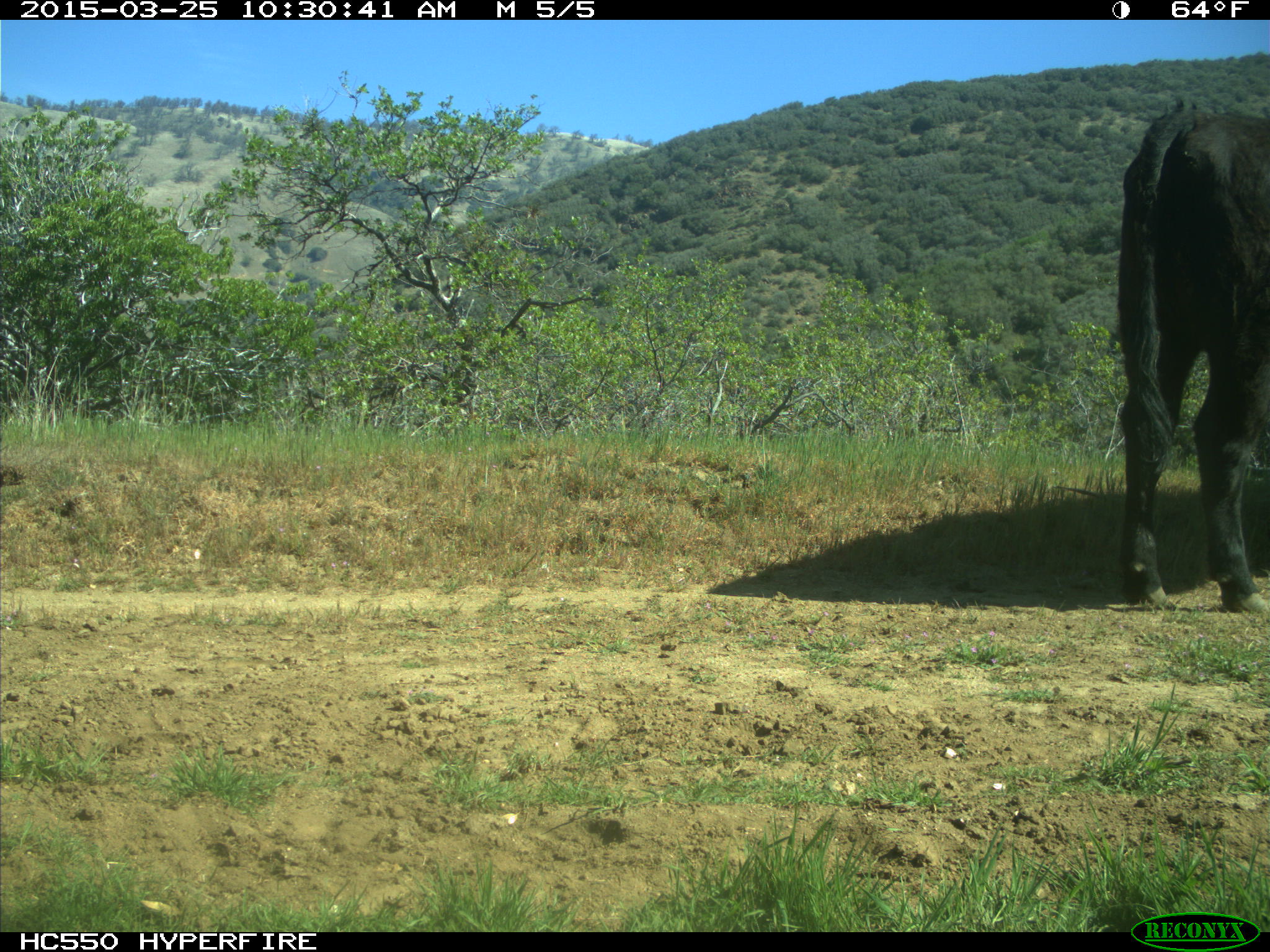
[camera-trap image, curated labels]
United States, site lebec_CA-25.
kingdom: Animalia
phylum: Chordata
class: Mammalia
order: Artiodactyla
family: Bovidae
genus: Bos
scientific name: Bos taurus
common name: domestic cow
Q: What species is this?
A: Bos taurus (domestic cow).